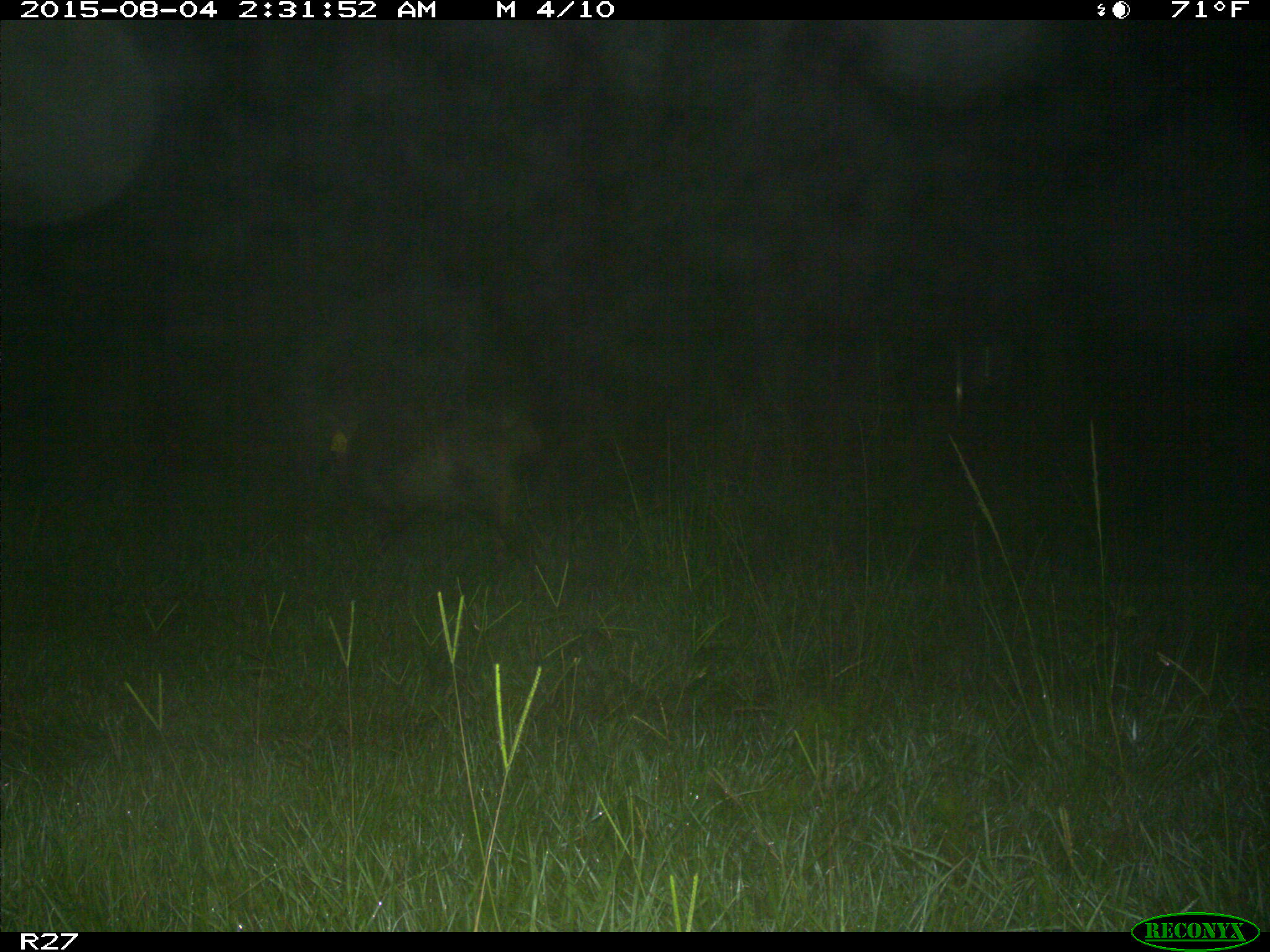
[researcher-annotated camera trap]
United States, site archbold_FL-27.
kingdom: Animalia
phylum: Chordata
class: Mammalia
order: Artiodactyla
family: Suidae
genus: Sus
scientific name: Sus scrofa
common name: wild boar